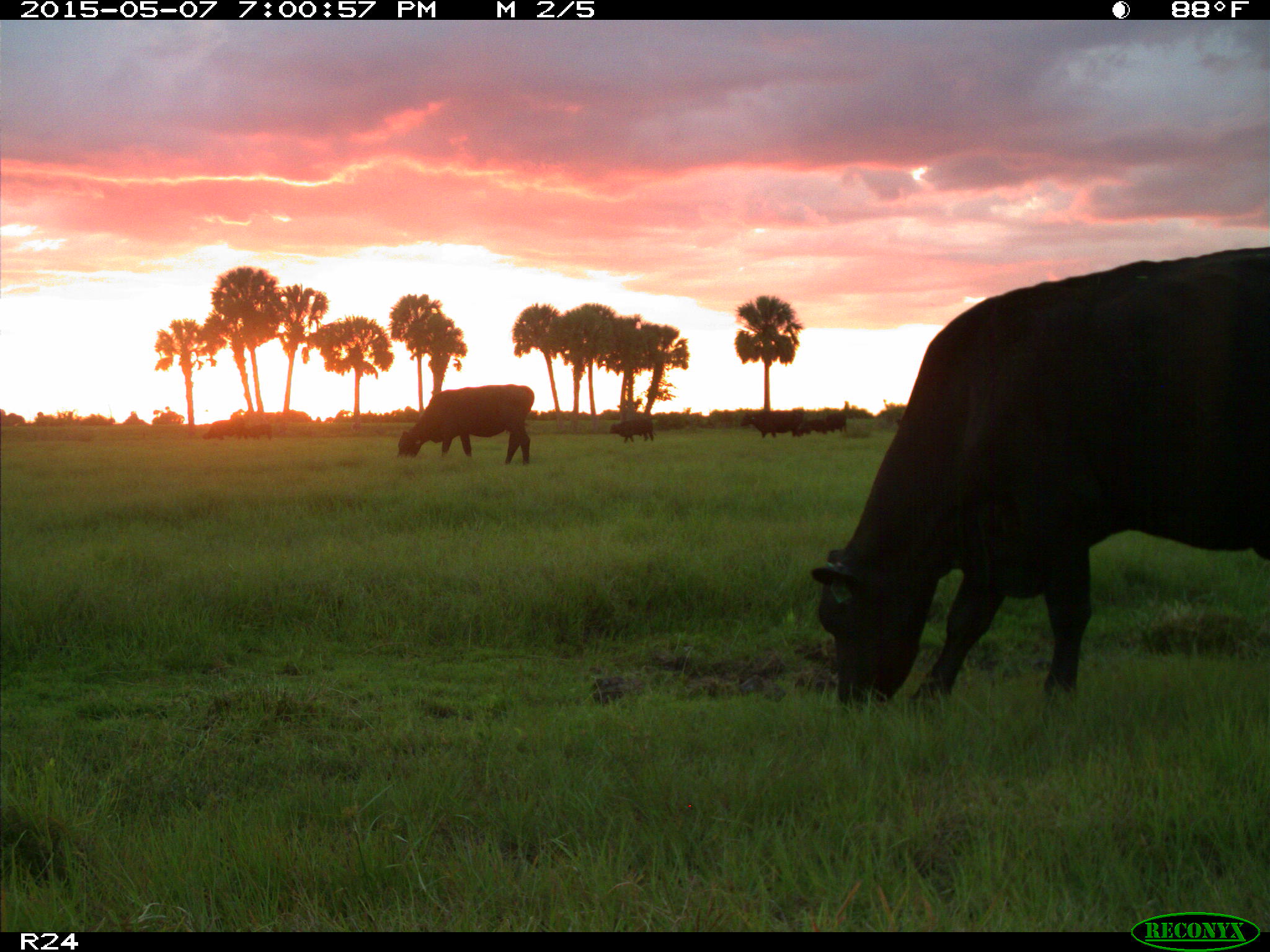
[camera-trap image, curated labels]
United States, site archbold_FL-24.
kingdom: Animalia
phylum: Chordata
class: Mammalia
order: Artiodactyla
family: Bovidae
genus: Bos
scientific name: Bos taurus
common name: domestic cow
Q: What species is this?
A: Bos taurus (domestic cow).